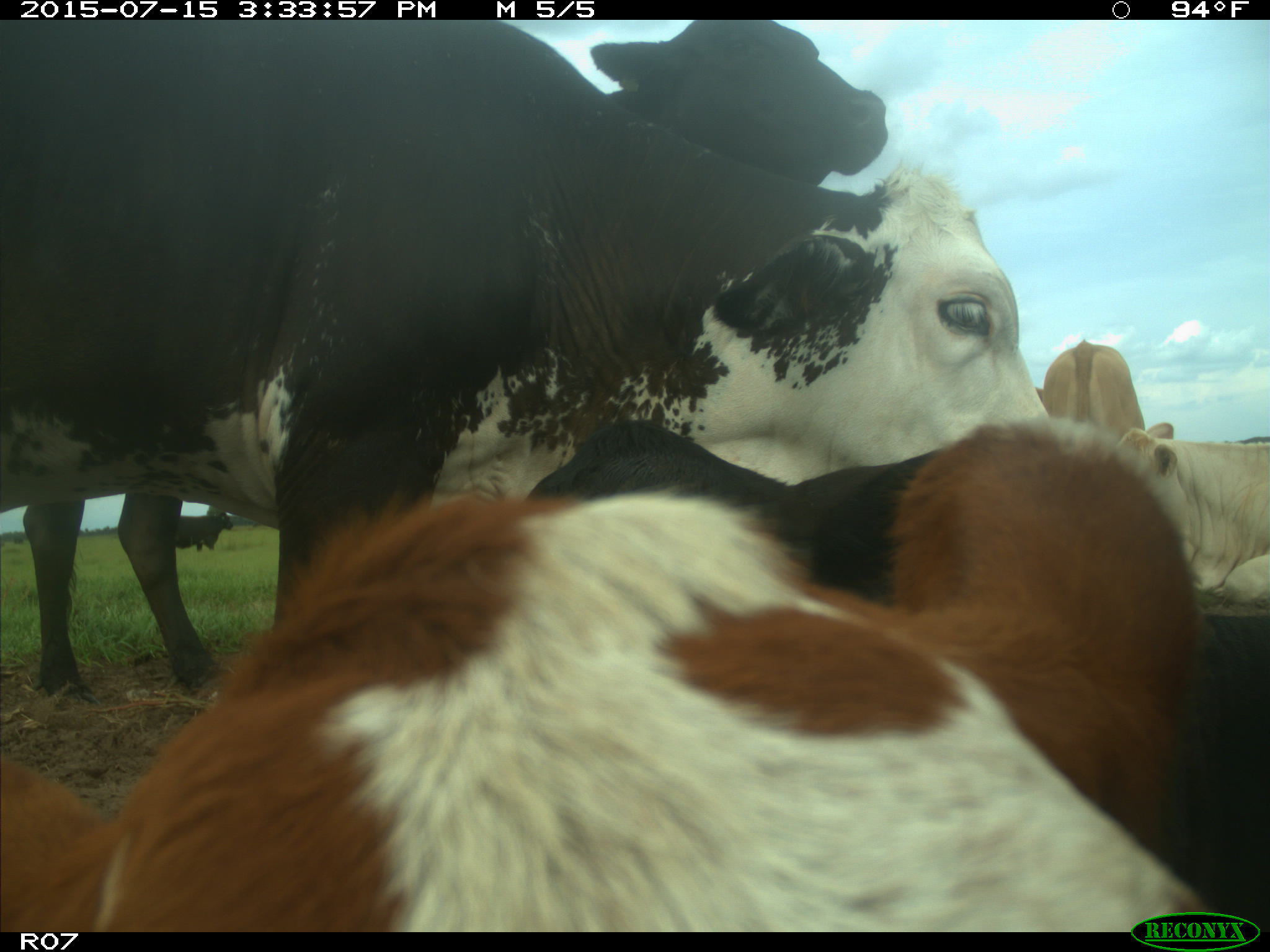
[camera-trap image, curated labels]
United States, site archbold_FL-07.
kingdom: Animalia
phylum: Chordata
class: Mammalia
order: Artiodactyla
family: Bovidae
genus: Bos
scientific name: Bos taurus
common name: domestic cow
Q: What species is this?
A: Bos taurus (domestic cow).